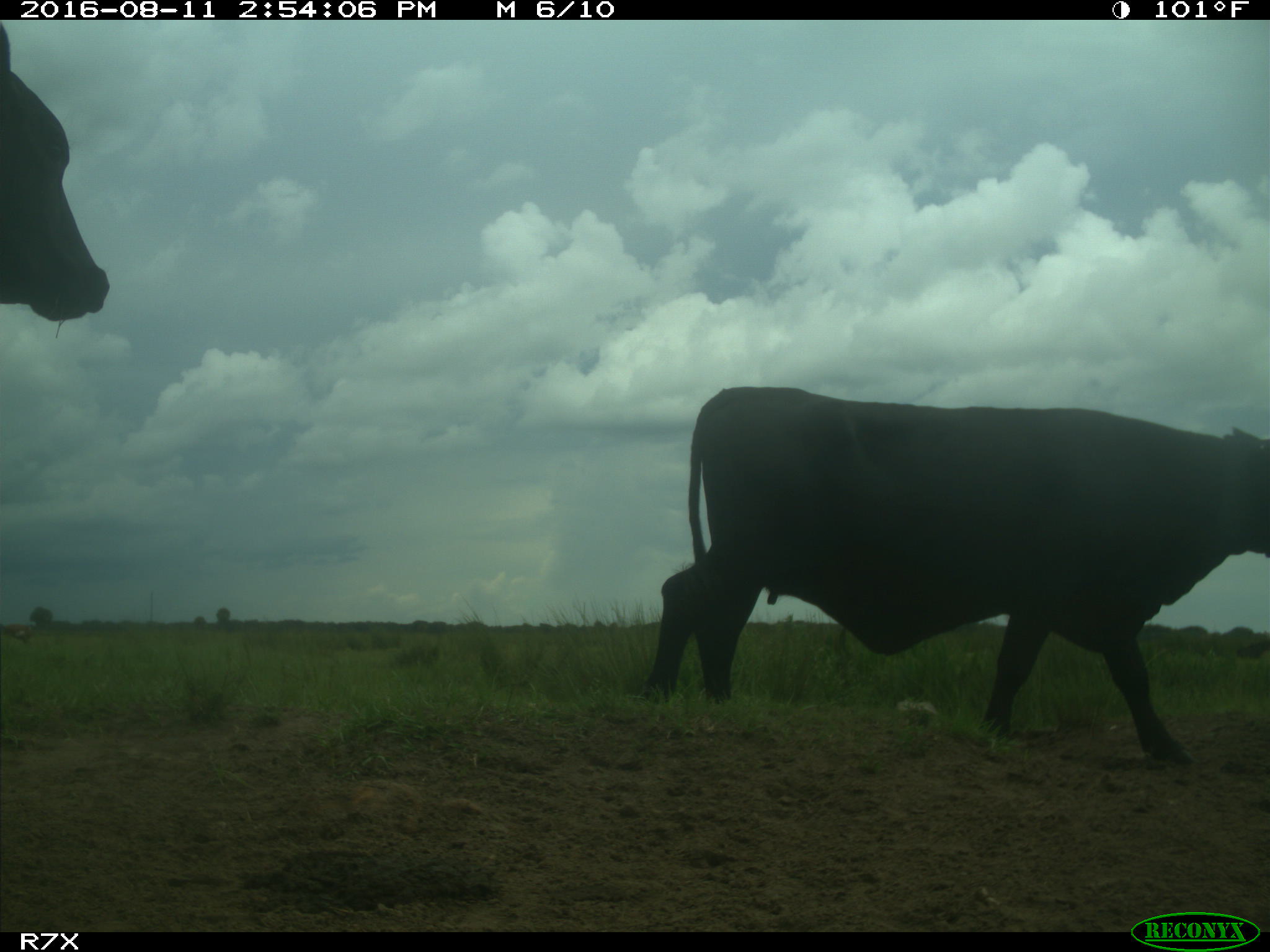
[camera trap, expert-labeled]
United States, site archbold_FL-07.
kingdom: Animalia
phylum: Chordata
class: Mammalia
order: Artiodactyla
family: Bovidae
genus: Bos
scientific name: Bos taurus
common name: domestic cow